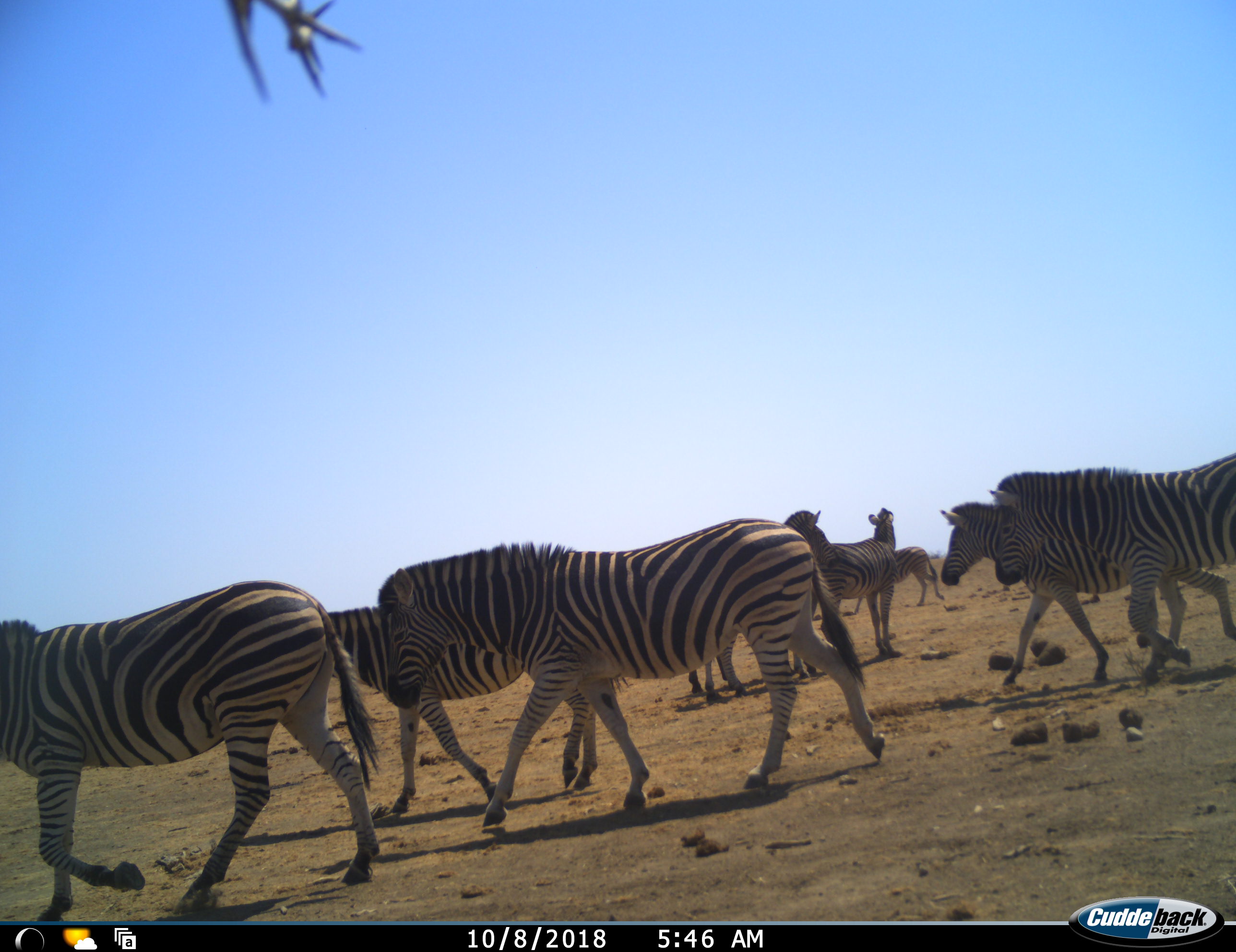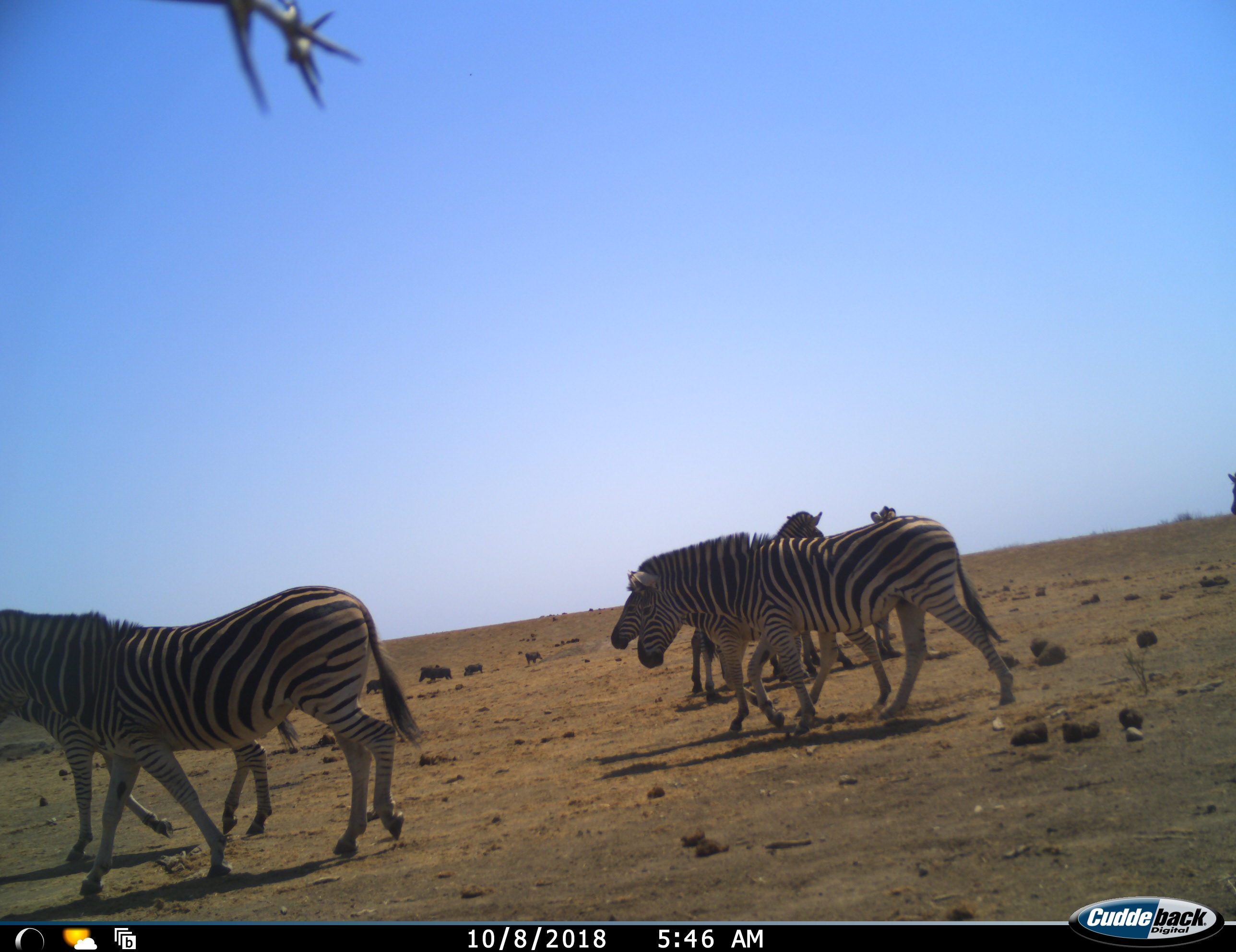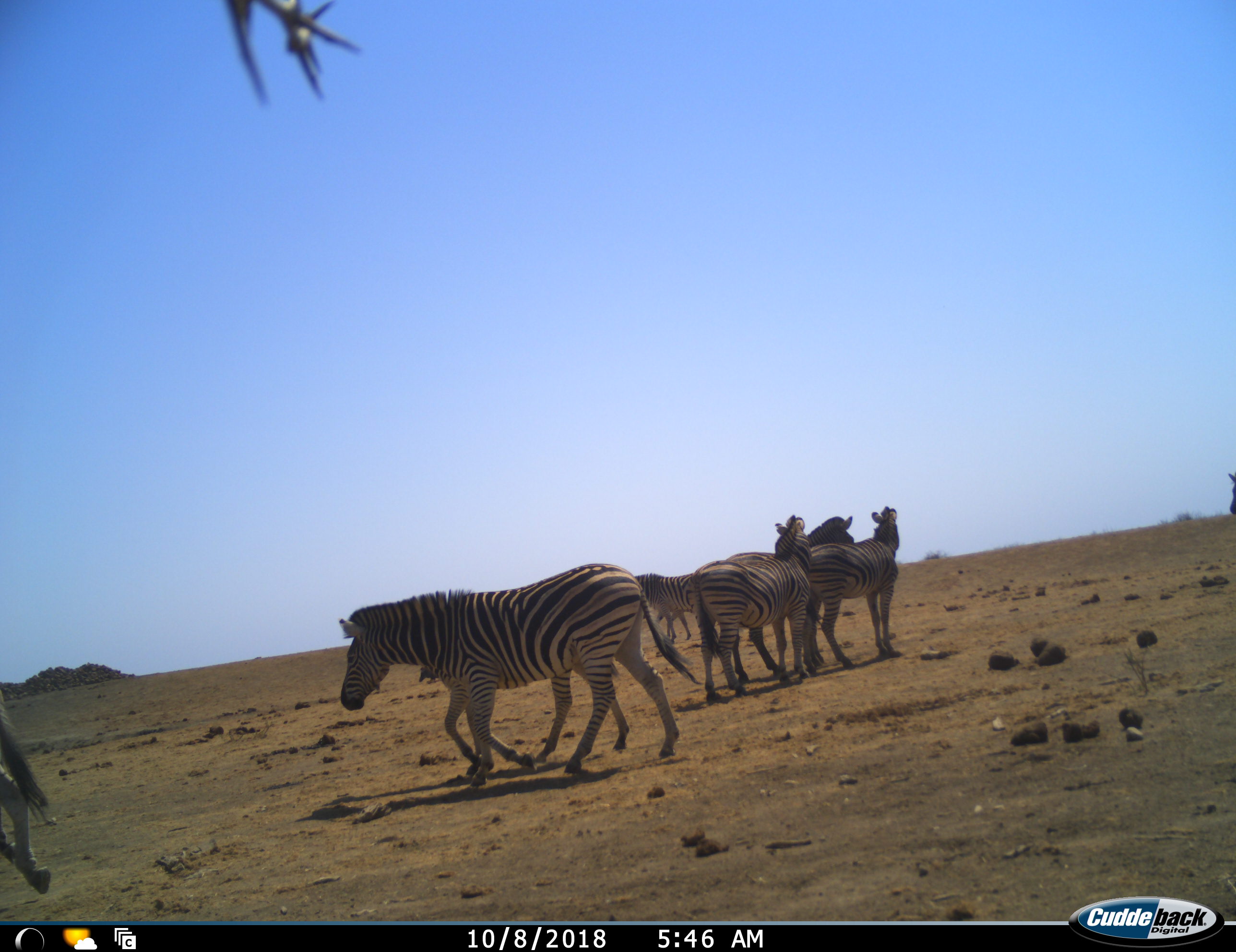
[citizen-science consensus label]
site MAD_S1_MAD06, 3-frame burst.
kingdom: Animalia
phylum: Chordata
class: Mammalia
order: Perissodactyla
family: Equidae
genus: Equus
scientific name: Equus quagga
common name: plains zebra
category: zebraplains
Zebraplains (plains zebra) (Equus quagga), count 9. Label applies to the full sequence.